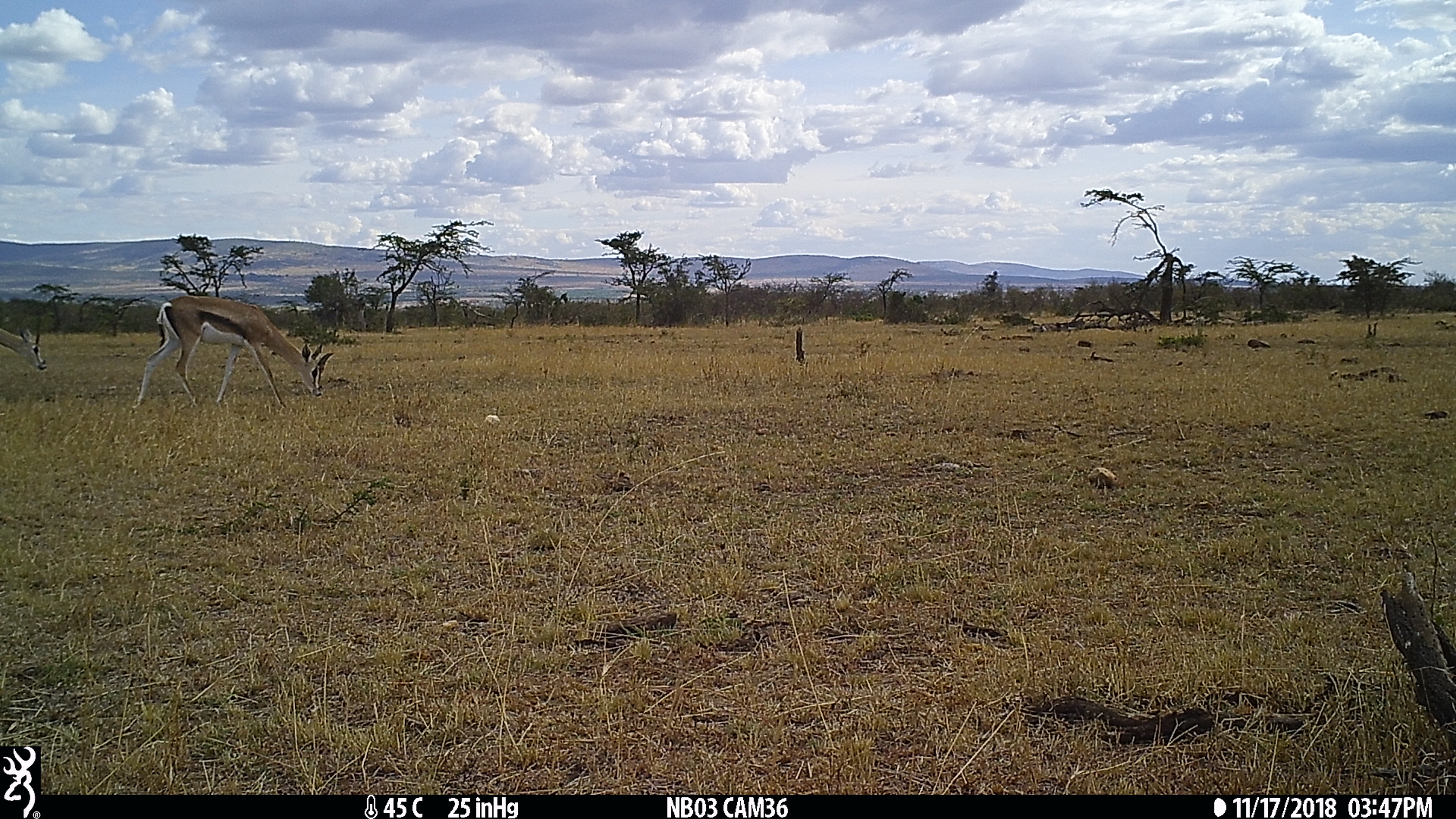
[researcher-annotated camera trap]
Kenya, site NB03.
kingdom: Animalia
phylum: Chordata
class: Mammalia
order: Artiodactyla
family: Bovidae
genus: Nanger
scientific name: Nanger granti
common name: grant's gazelle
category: gazelle grants